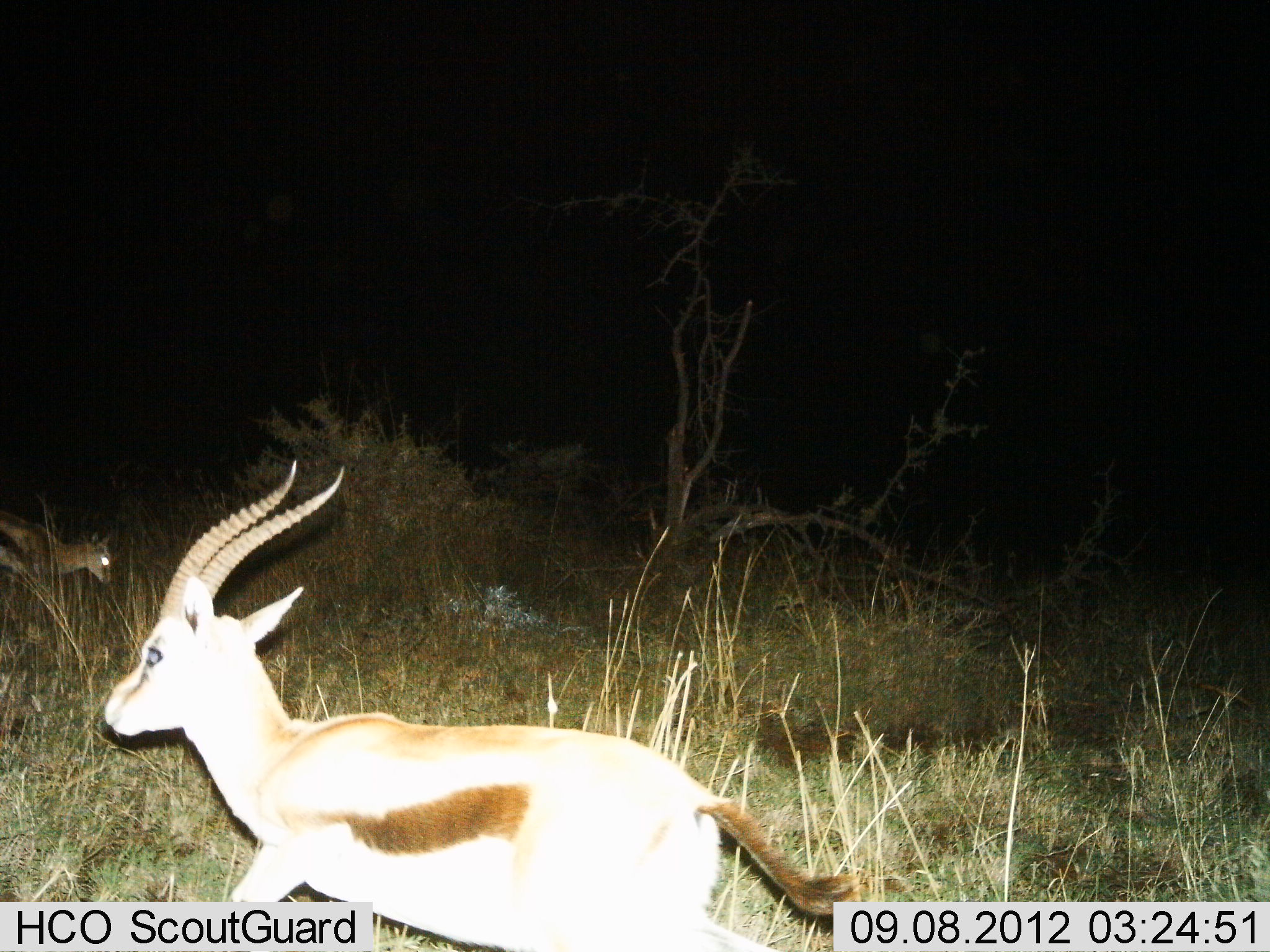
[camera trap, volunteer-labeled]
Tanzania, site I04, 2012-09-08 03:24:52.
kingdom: Animalia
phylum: Chordata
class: Mammalia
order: Artiodactyla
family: Bovidae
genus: Eudorcas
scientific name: Eudorcas thomsonii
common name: thomson's gazelle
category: gazellethomsons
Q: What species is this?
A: Gazellethomsons (thomson's gazelle) (Eudorcas thomsonii).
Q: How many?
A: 2.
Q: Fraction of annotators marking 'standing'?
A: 30%.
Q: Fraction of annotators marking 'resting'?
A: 0%.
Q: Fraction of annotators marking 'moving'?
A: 80%.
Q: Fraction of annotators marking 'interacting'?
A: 0%.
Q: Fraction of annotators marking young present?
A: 0%.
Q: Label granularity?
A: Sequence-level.